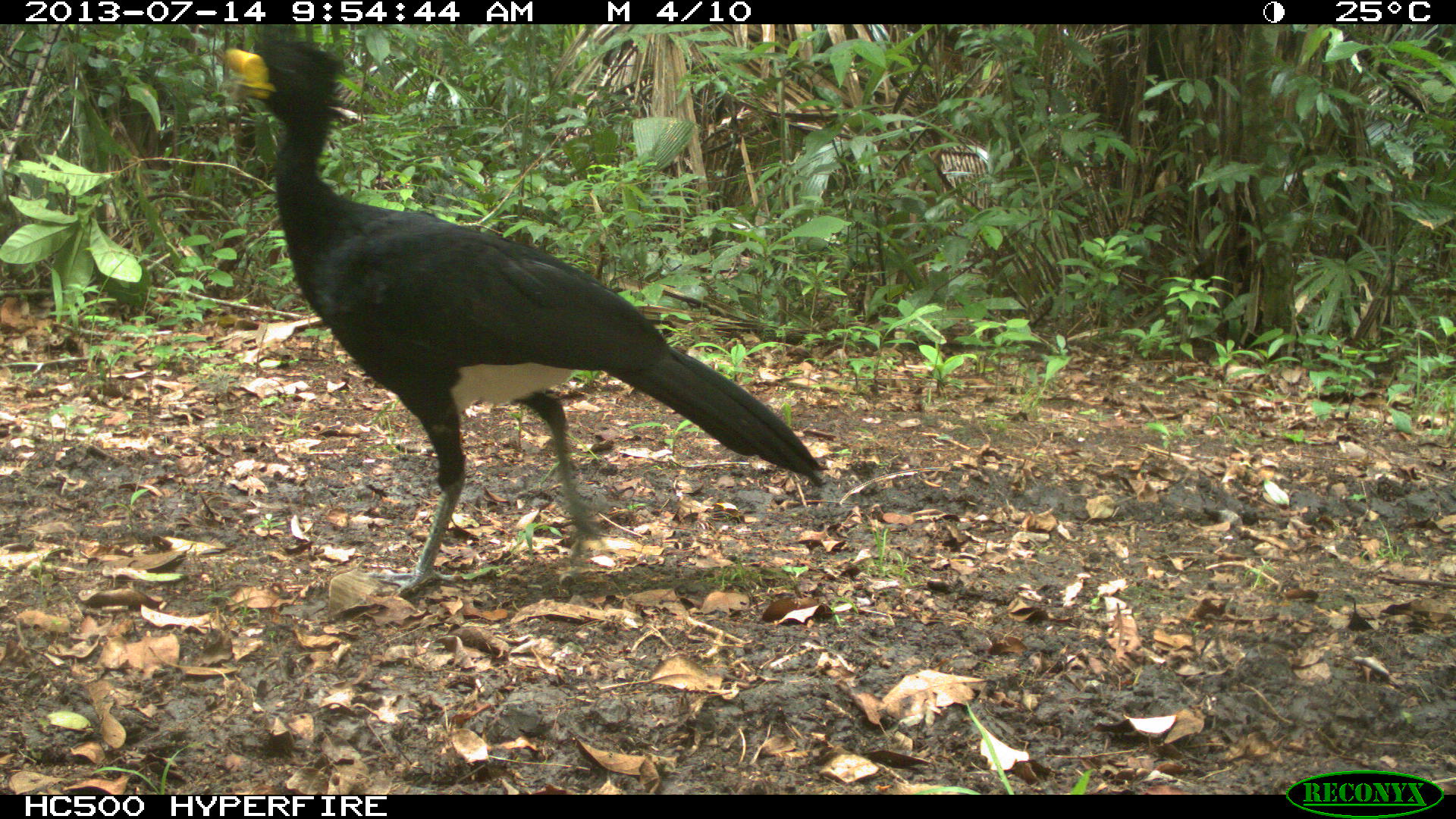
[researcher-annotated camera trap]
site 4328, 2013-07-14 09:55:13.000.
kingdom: Animalia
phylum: Chordata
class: Aves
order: Galliformes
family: Cracidae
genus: Crax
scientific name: Crax rubra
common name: great curassow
Crax rubra (great curassow), count 1, sex male.